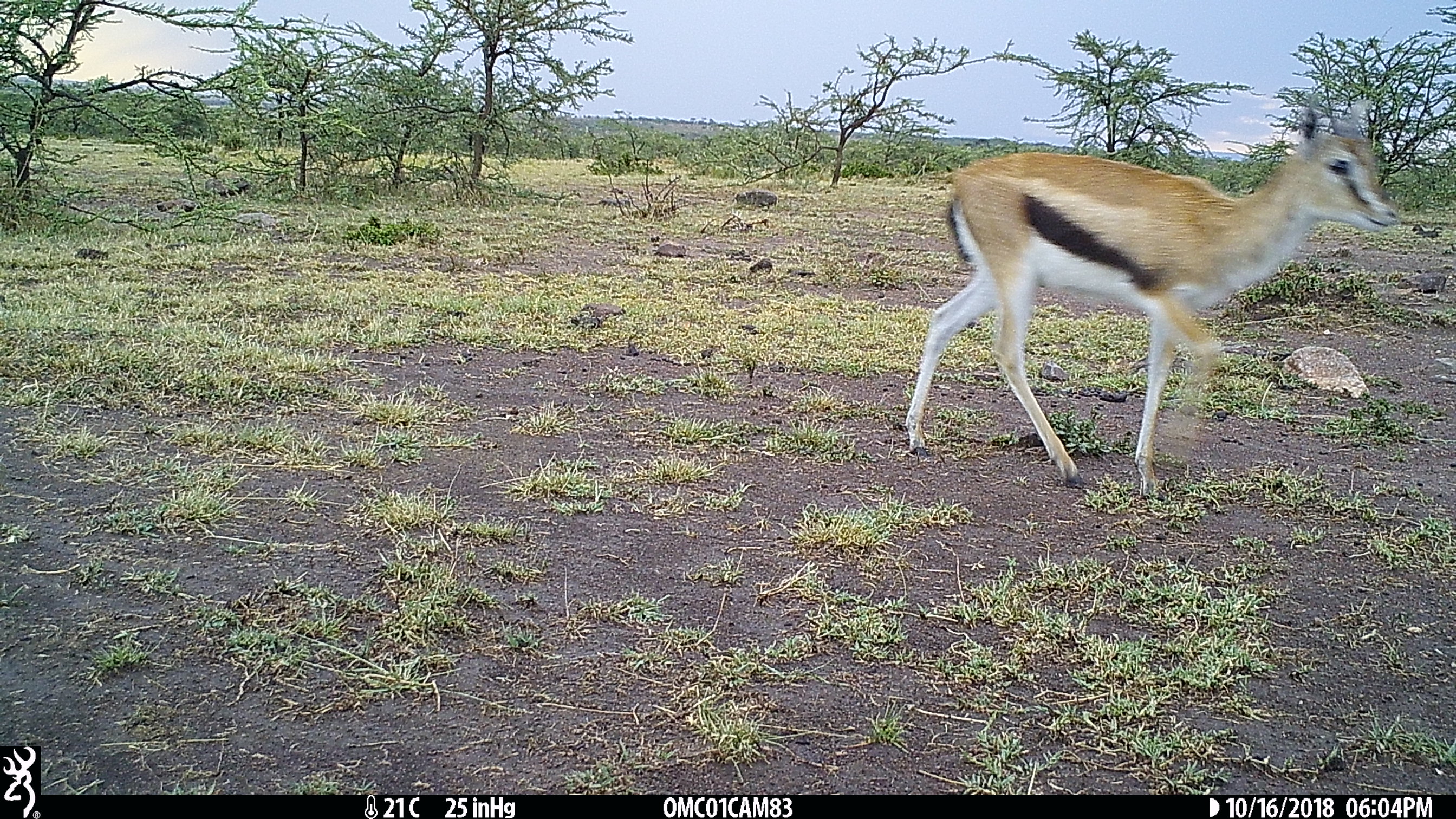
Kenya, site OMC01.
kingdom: Animalia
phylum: Chordata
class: Mammalia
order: Artiodactyla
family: Bovidae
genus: Eudorcas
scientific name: Eudorcas thomsonii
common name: thomon's gazelle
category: gazelle thomsons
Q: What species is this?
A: Gazelle thomsons (thomon's gazelle) (Eudorcas thomsonii).